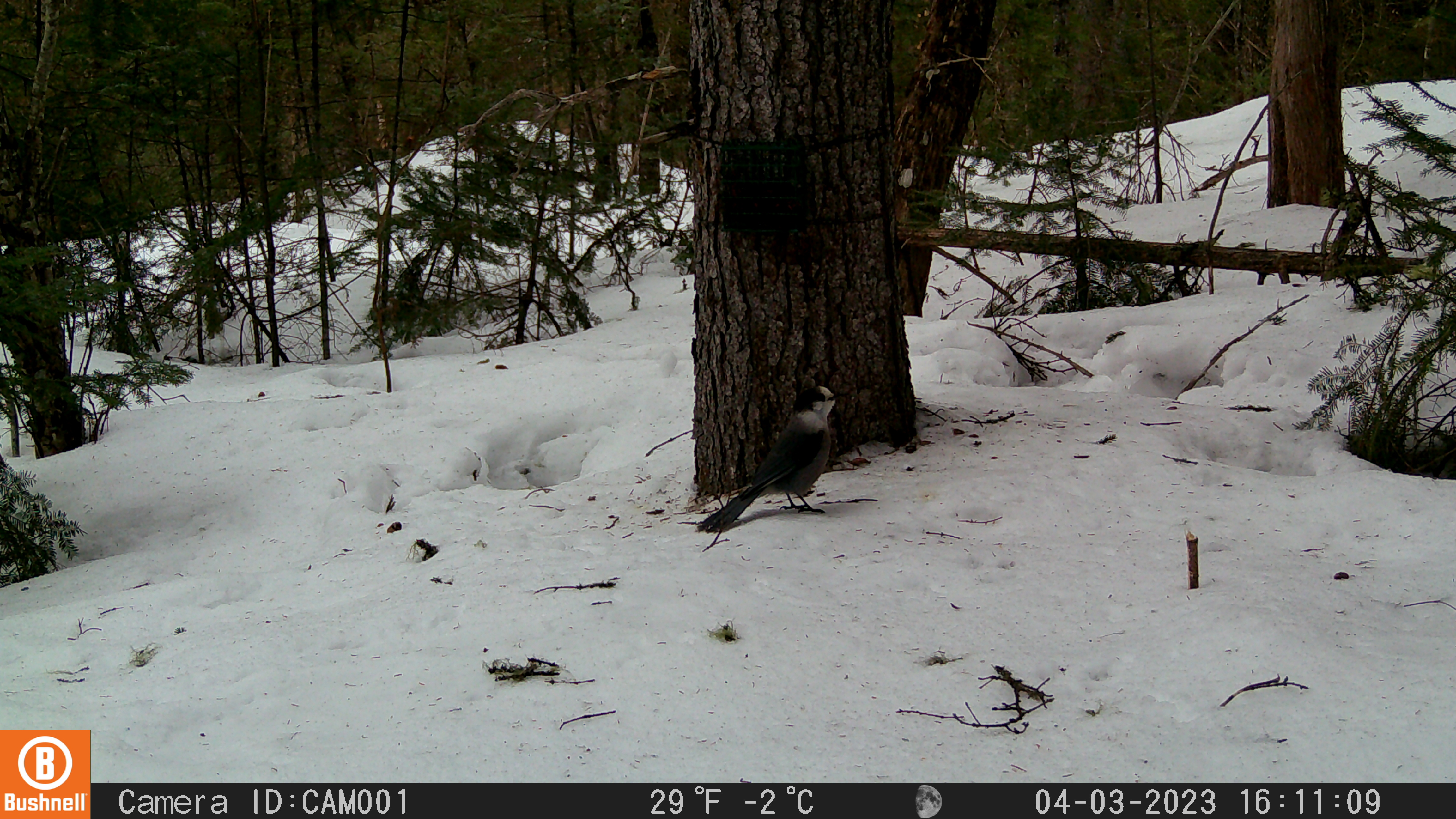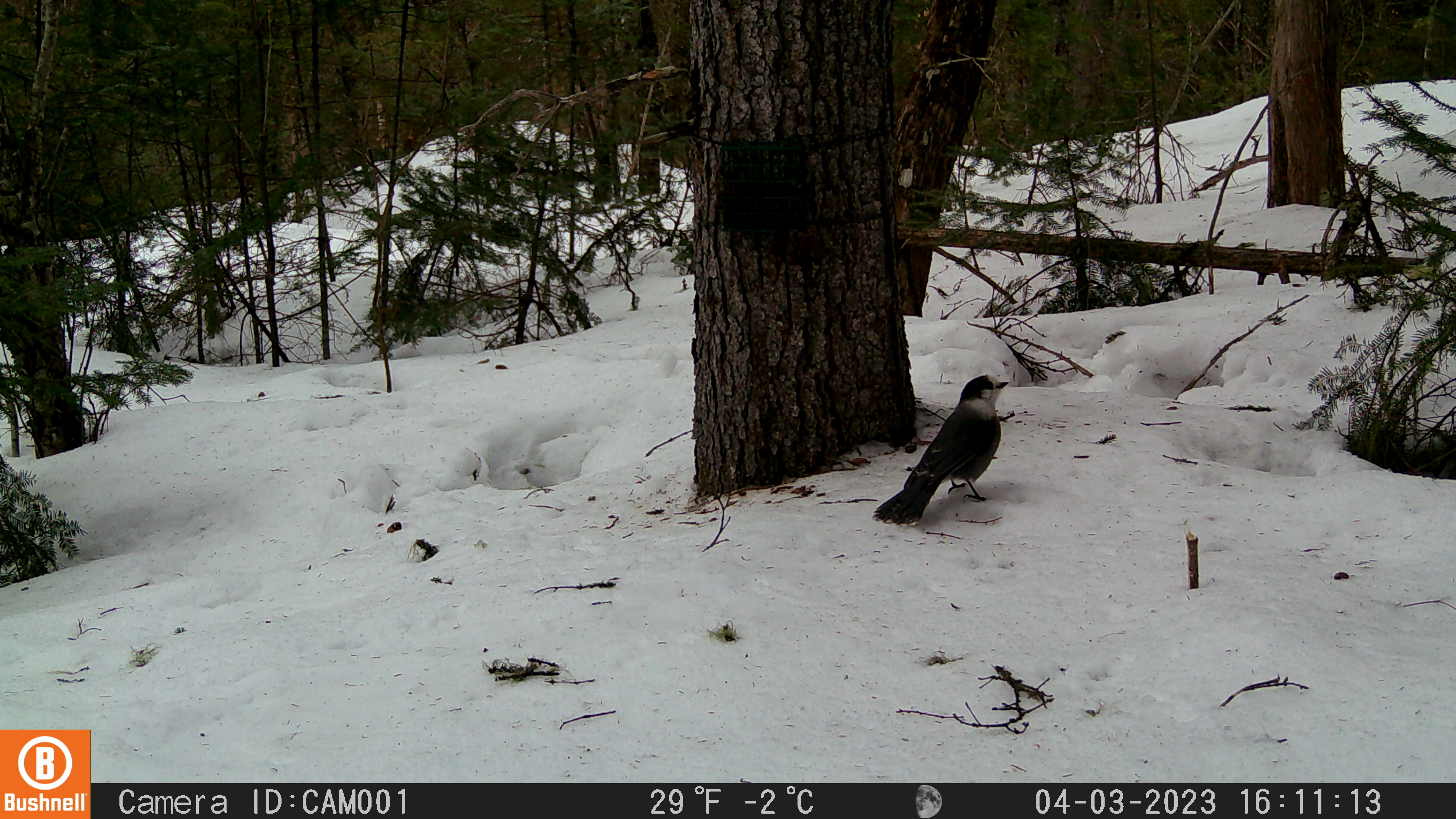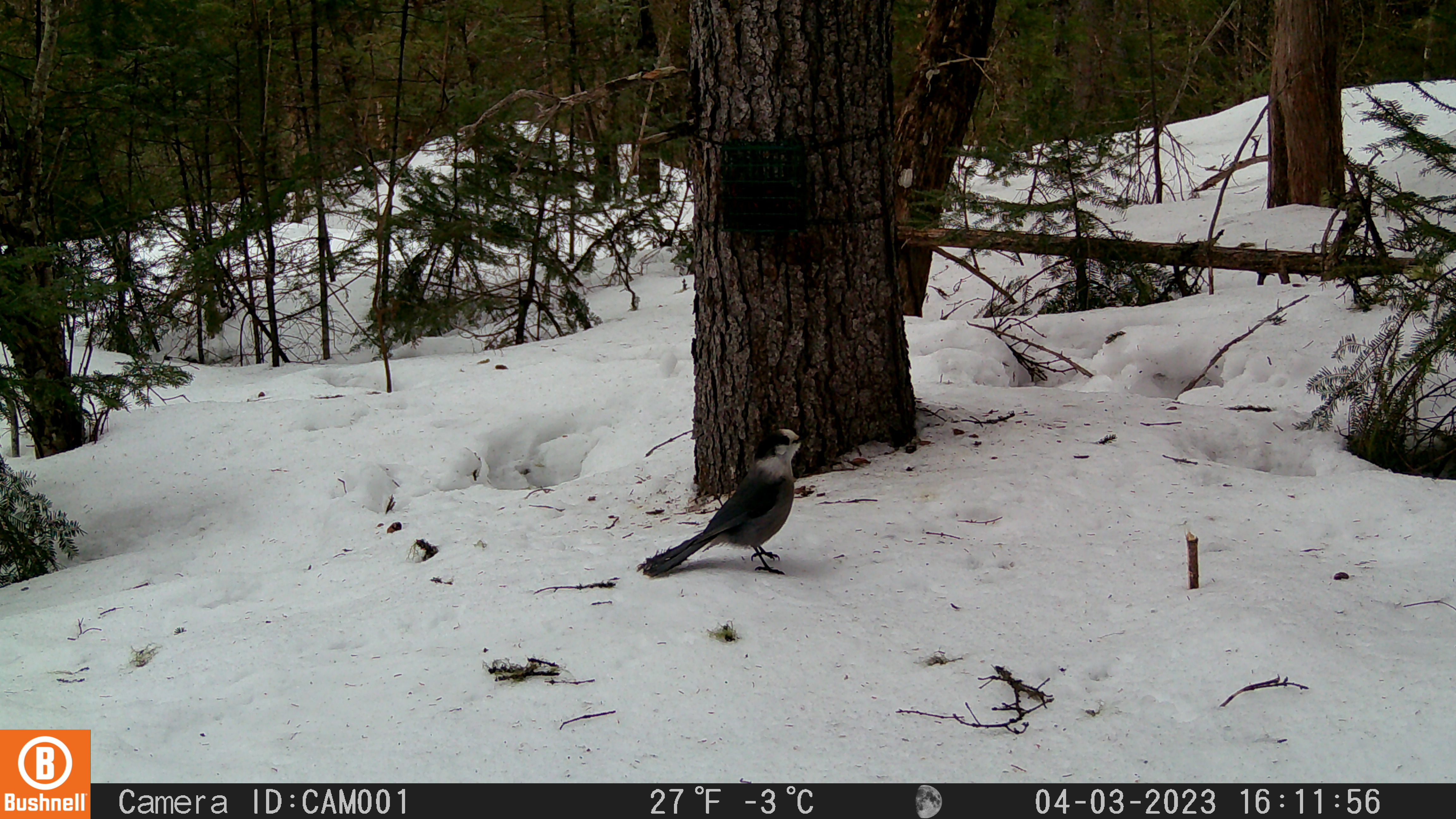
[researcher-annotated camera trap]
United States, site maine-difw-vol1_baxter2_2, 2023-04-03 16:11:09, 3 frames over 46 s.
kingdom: Animalia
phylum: Chordata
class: Aves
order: Passeriformes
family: Corvidae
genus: Perisoreus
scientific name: Perisoreus canadensis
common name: canada jay